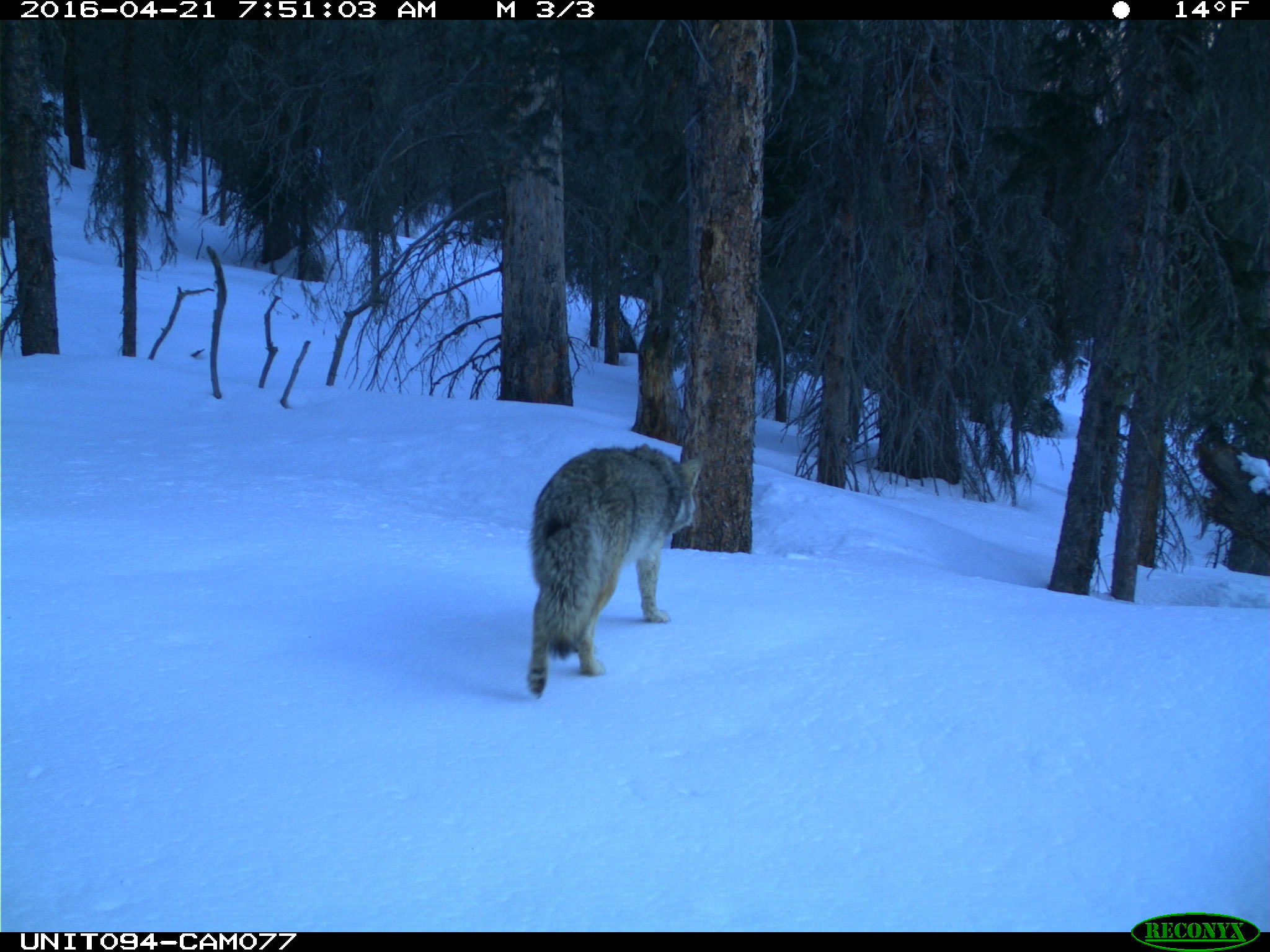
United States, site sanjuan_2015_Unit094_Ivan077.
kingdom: Animalia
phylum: Chordata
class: Mammalia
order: Carnivora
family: Canidae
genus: Canis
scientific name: Canis latrans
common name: coyote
Canis latrans (coyote).